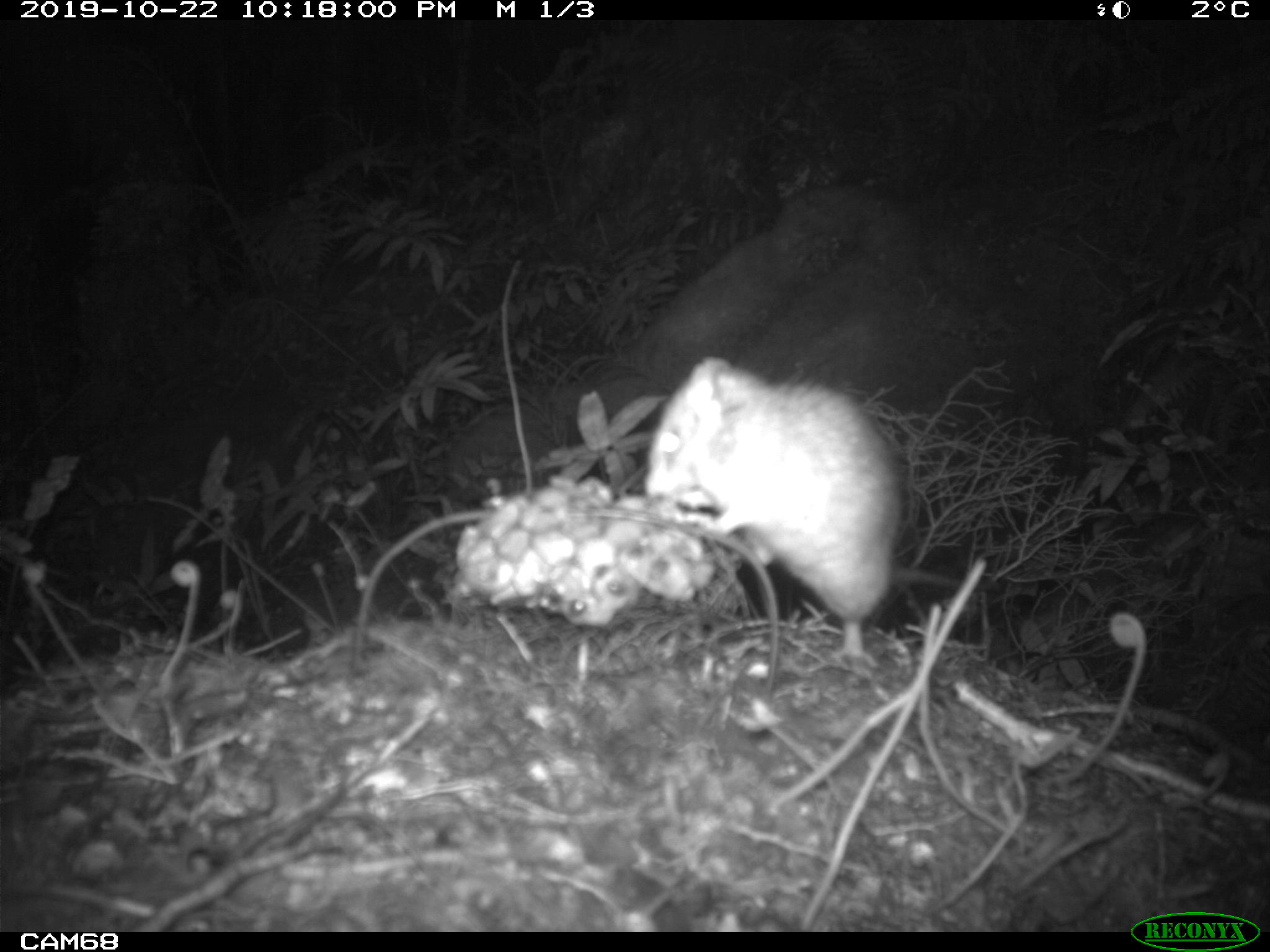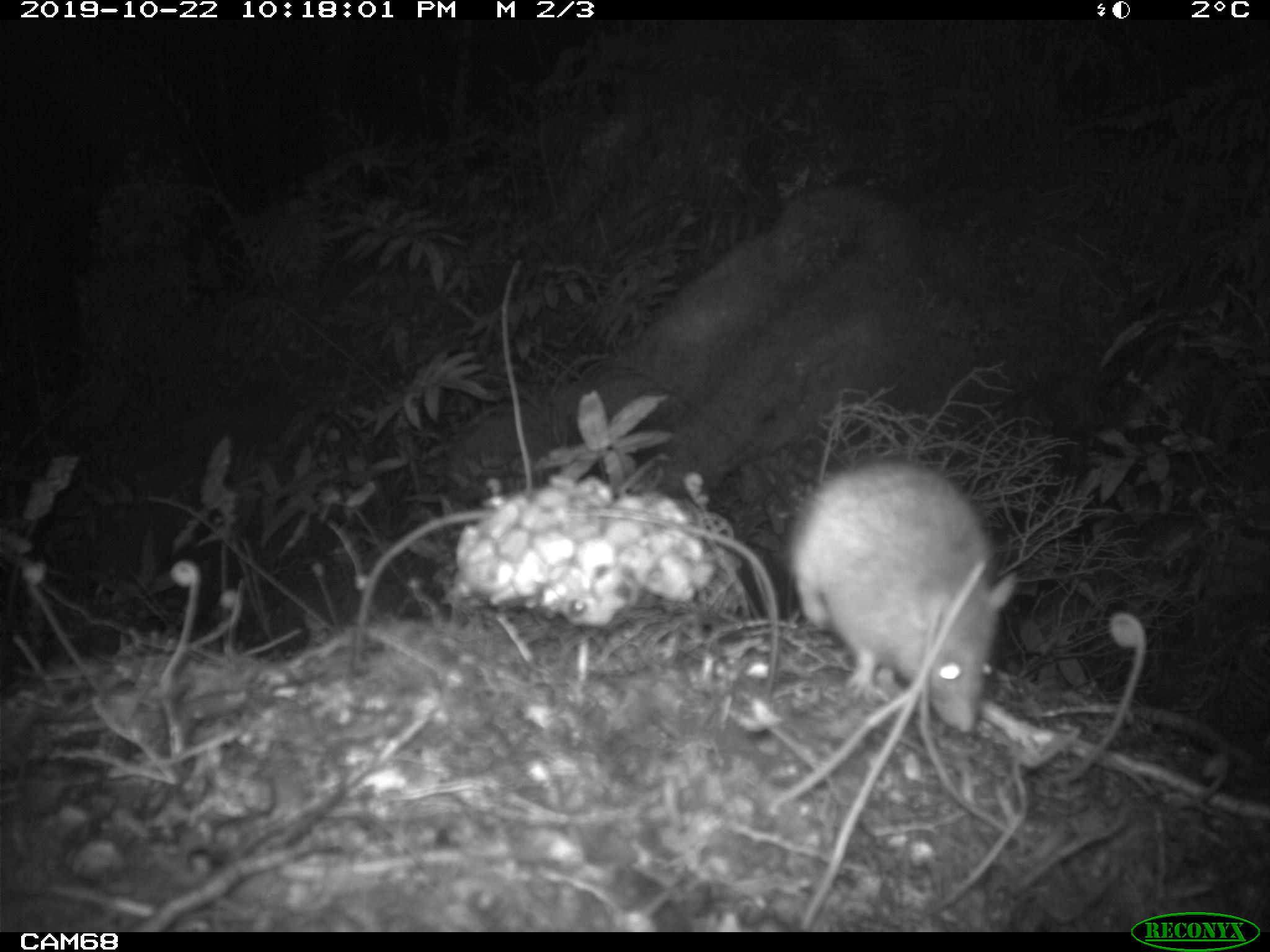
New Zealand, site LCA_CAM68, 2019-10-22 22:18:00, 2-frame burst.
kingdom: Animalia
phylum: Chordata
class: Mammalia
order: Rodentia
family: Muridae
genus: Rattus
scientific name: Rattus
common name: rat